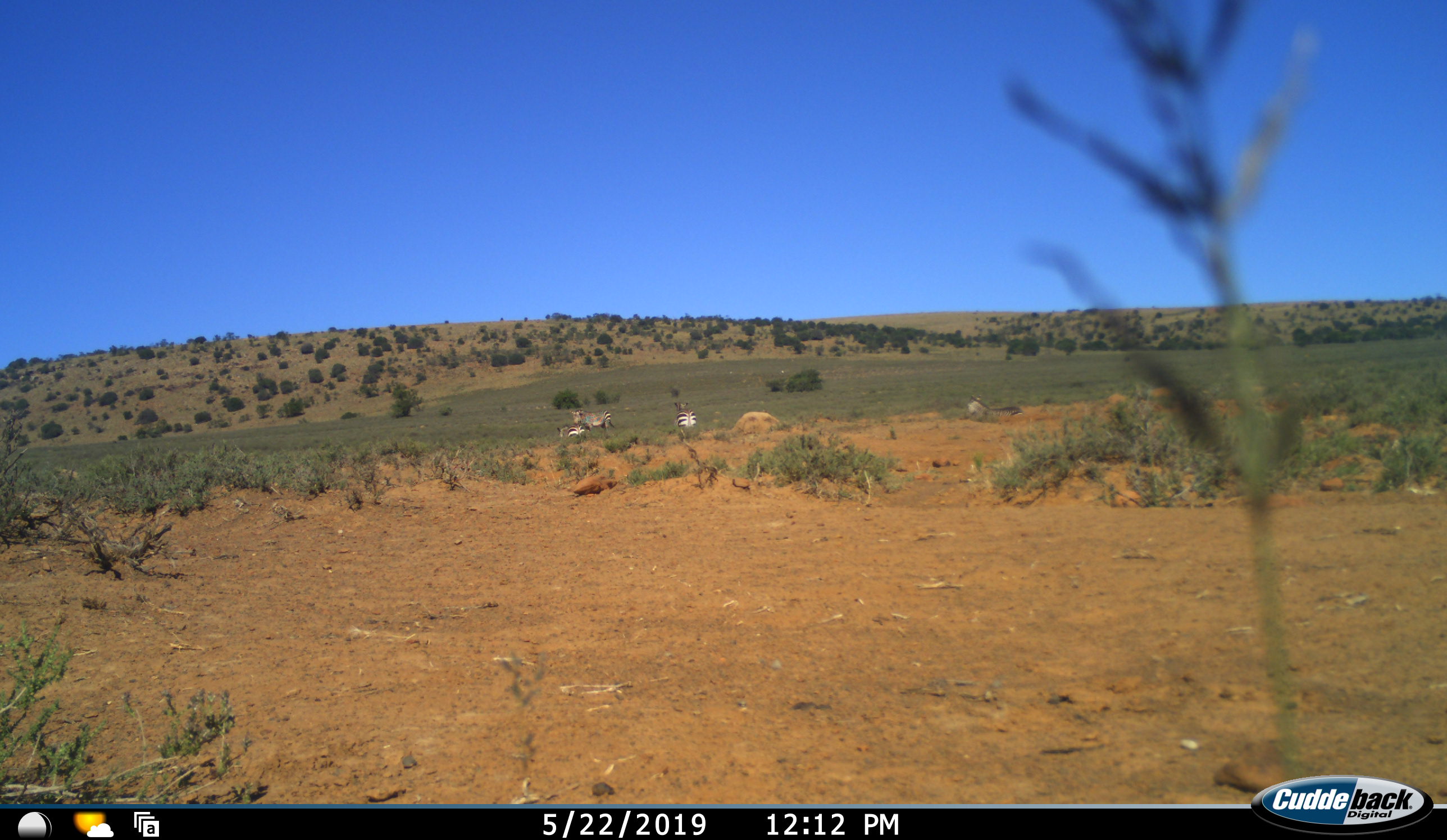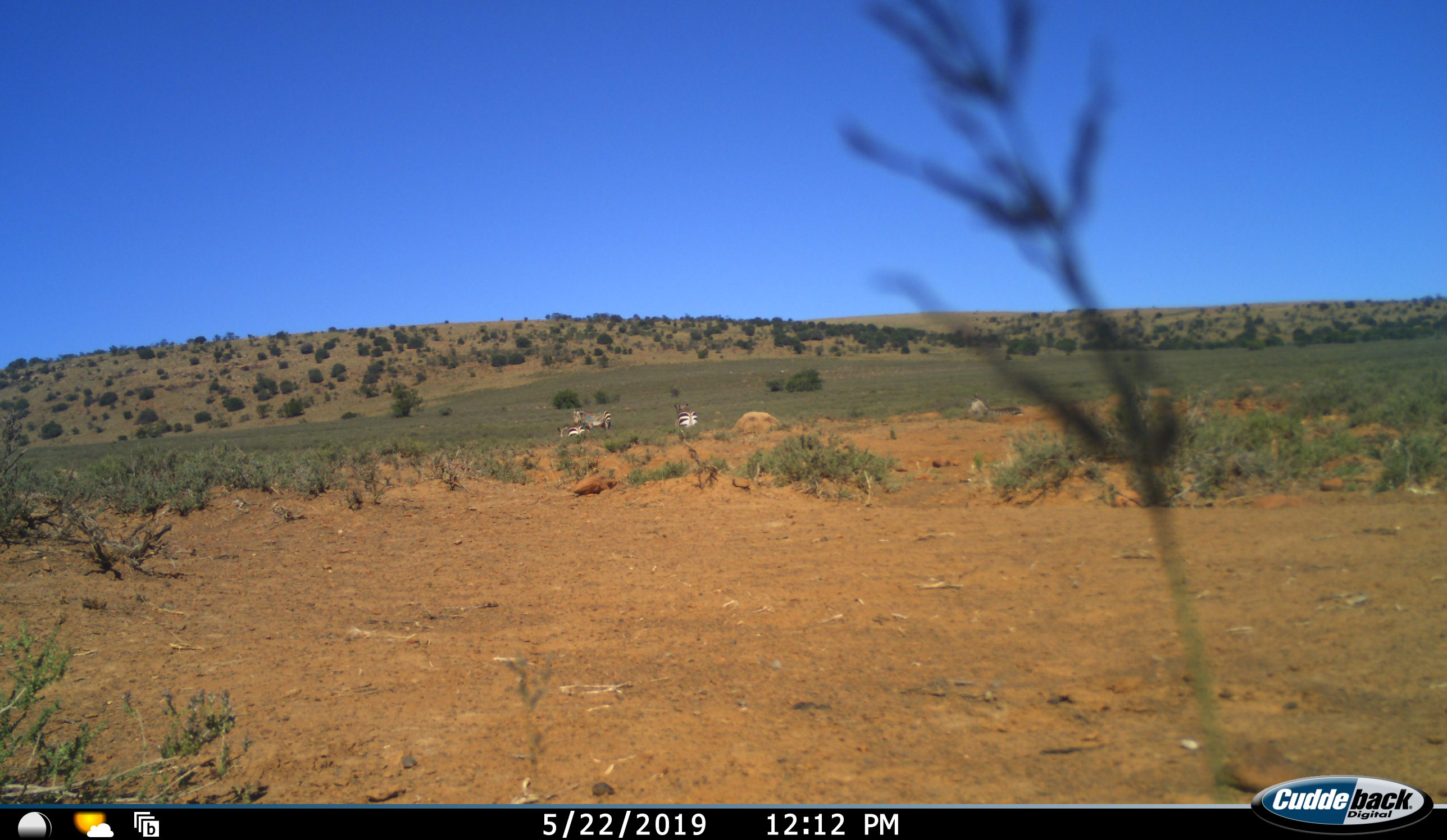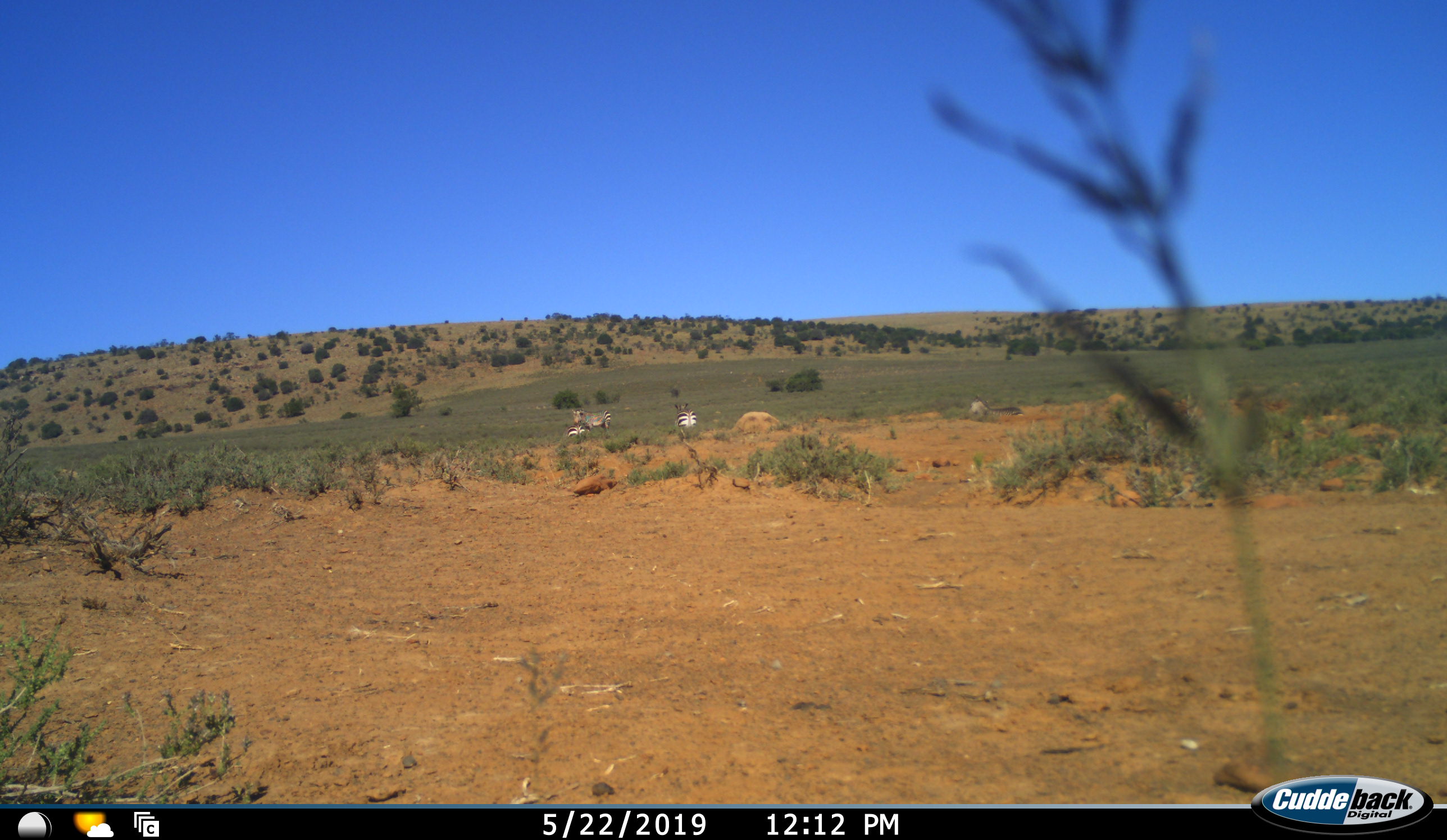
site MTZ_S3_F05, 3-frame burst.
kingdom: Animalia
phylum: Chordata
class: Mammalia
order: Perissodactyla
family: Equidae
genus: Equus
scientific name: Equus zebra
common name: mountain zebra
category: zebramountain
Zebramountain (mountain zebra) (Equus zebra), count 3. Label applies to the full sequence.